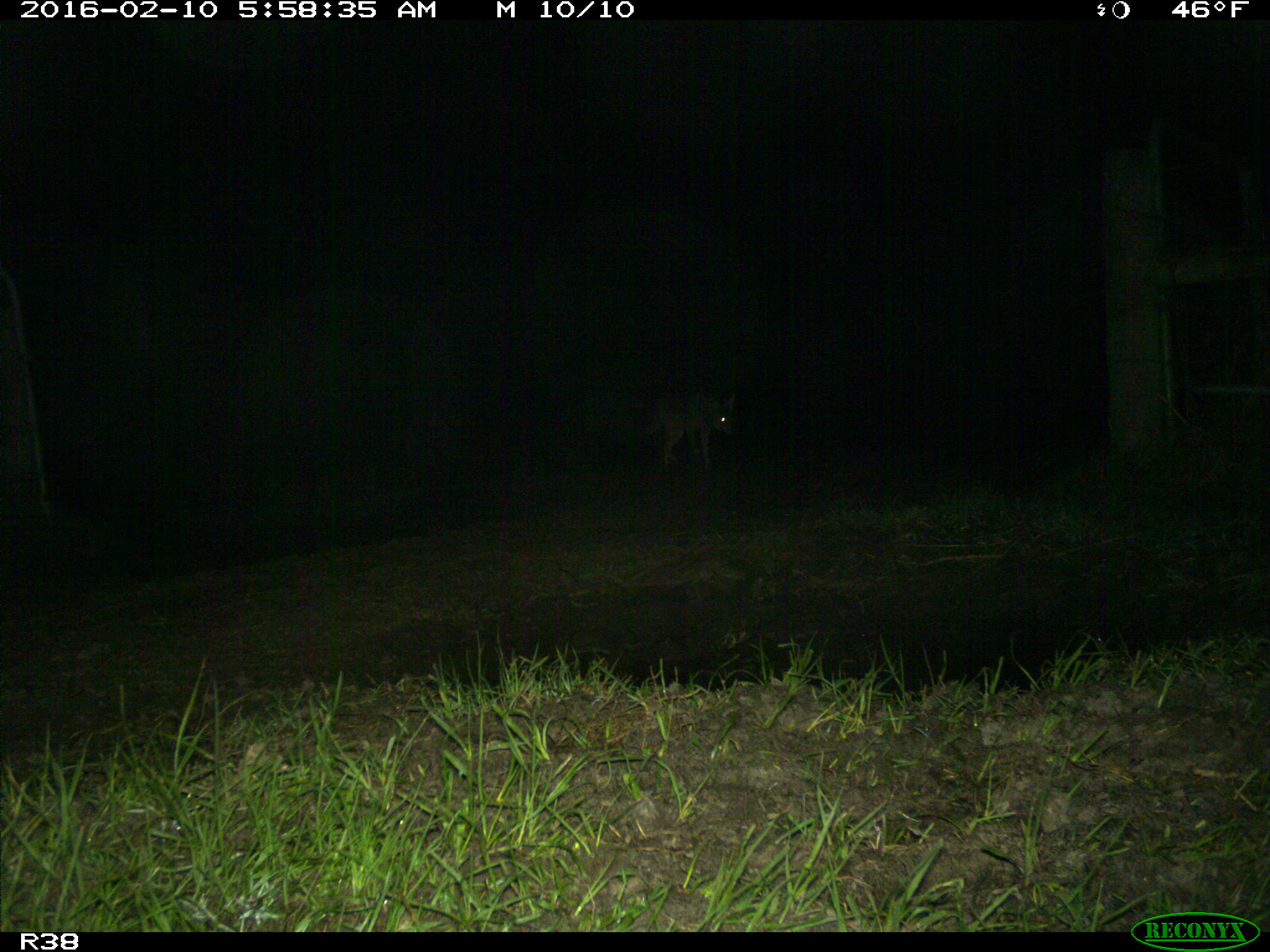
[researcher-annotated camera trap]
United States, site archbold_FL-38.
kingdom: Animalia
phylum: Chordata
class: Mammalia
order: Carnivora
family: Canidae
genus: Canis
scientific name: Canis latrans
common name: coyote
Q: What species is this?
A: Canis latrans (coyote).